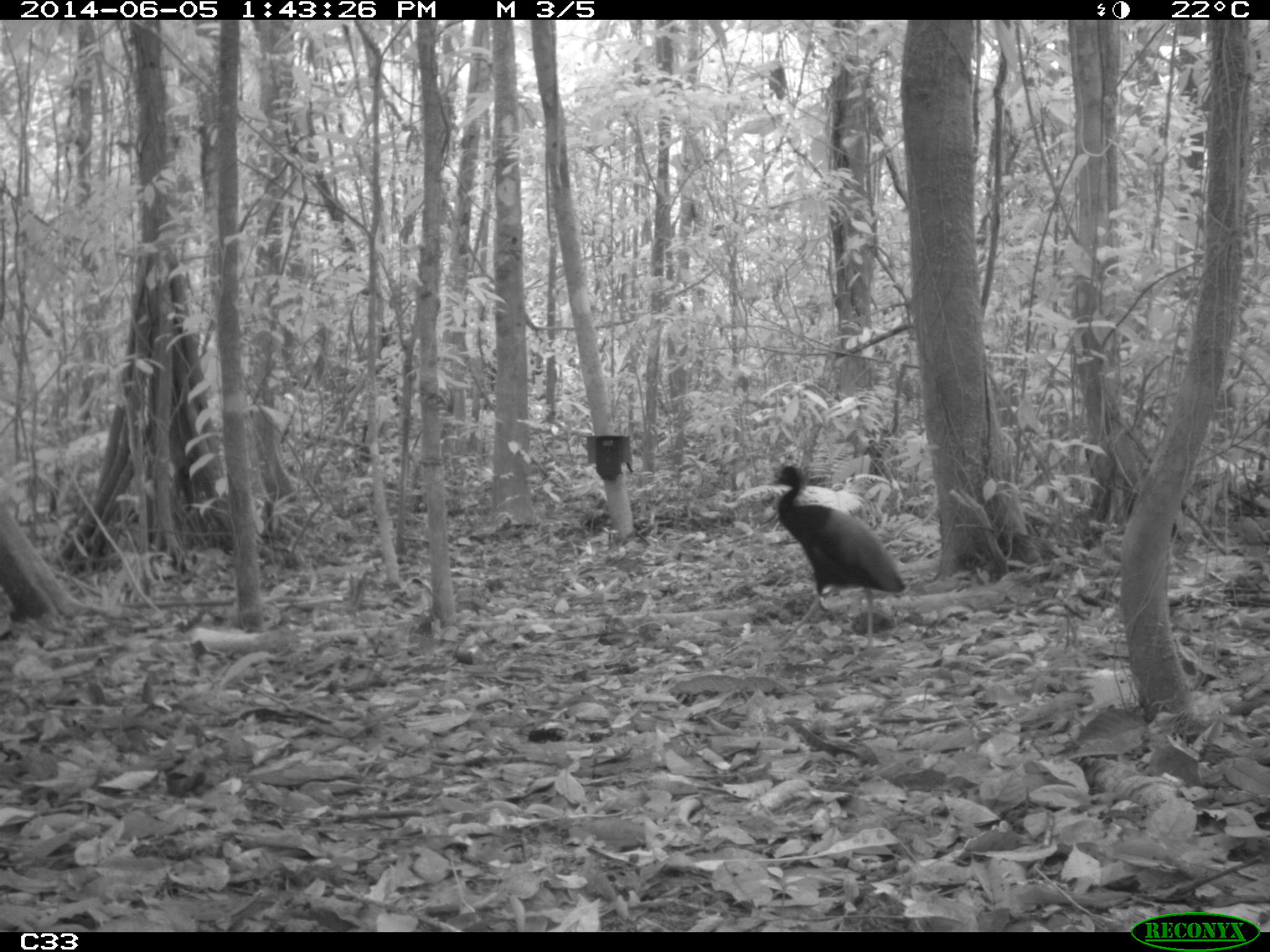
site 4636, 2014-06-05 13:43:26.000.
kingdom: Animalia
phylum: Chordata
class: Aves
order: Gruiformes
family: Psophiidae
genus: Psophia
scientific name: Psophia crepitans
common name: gray-winged trumpeter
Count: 6.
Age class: adult.